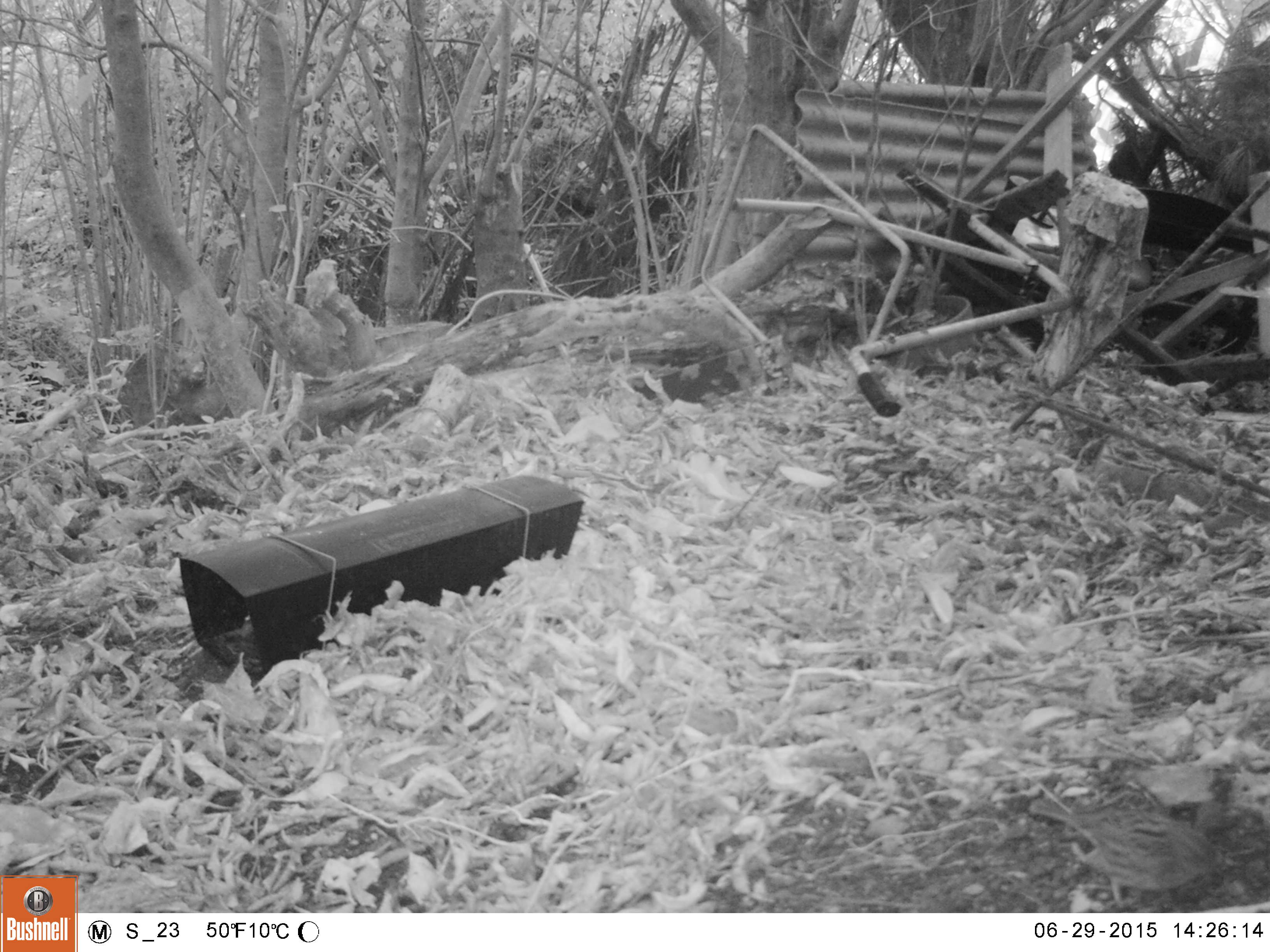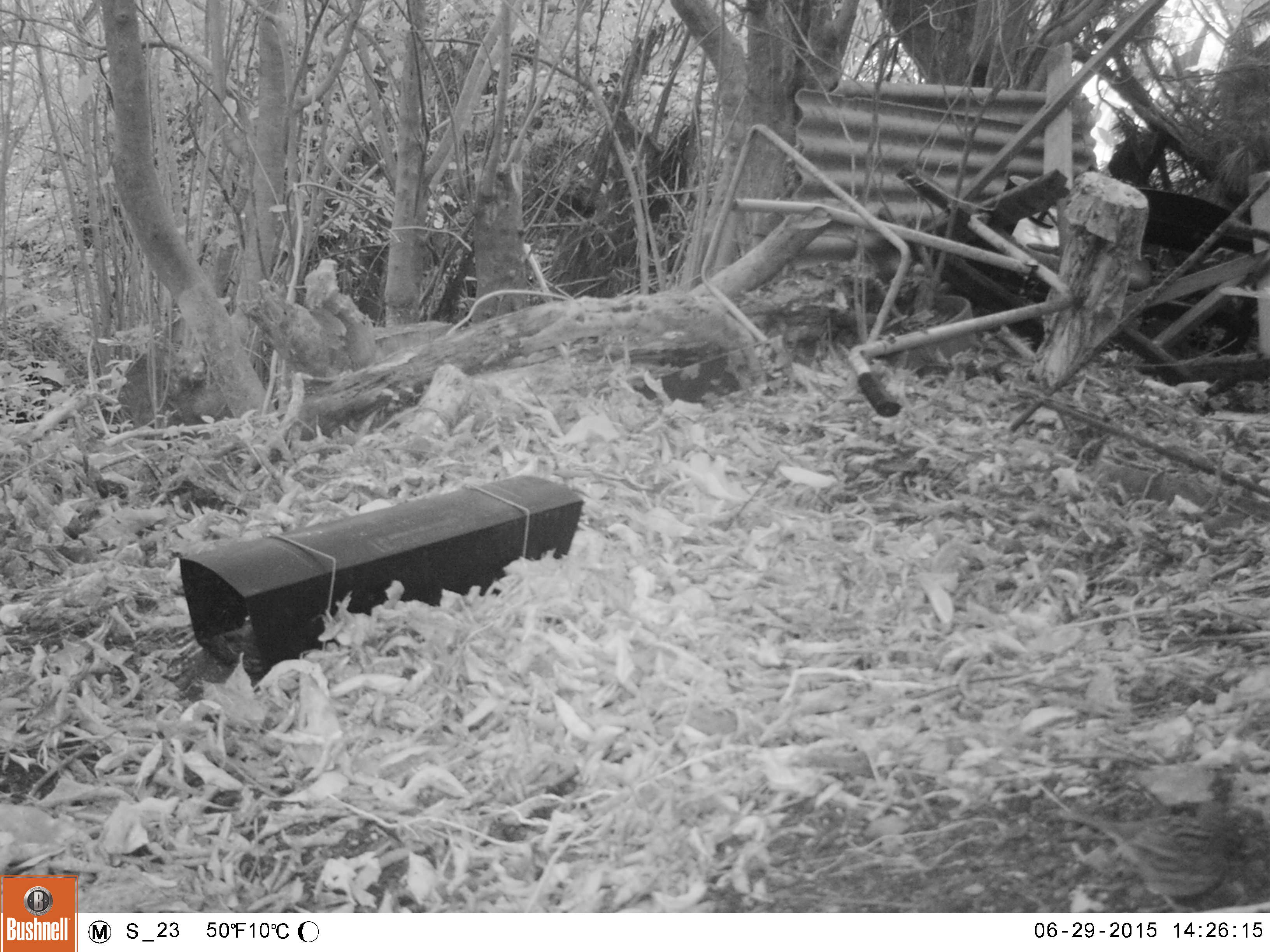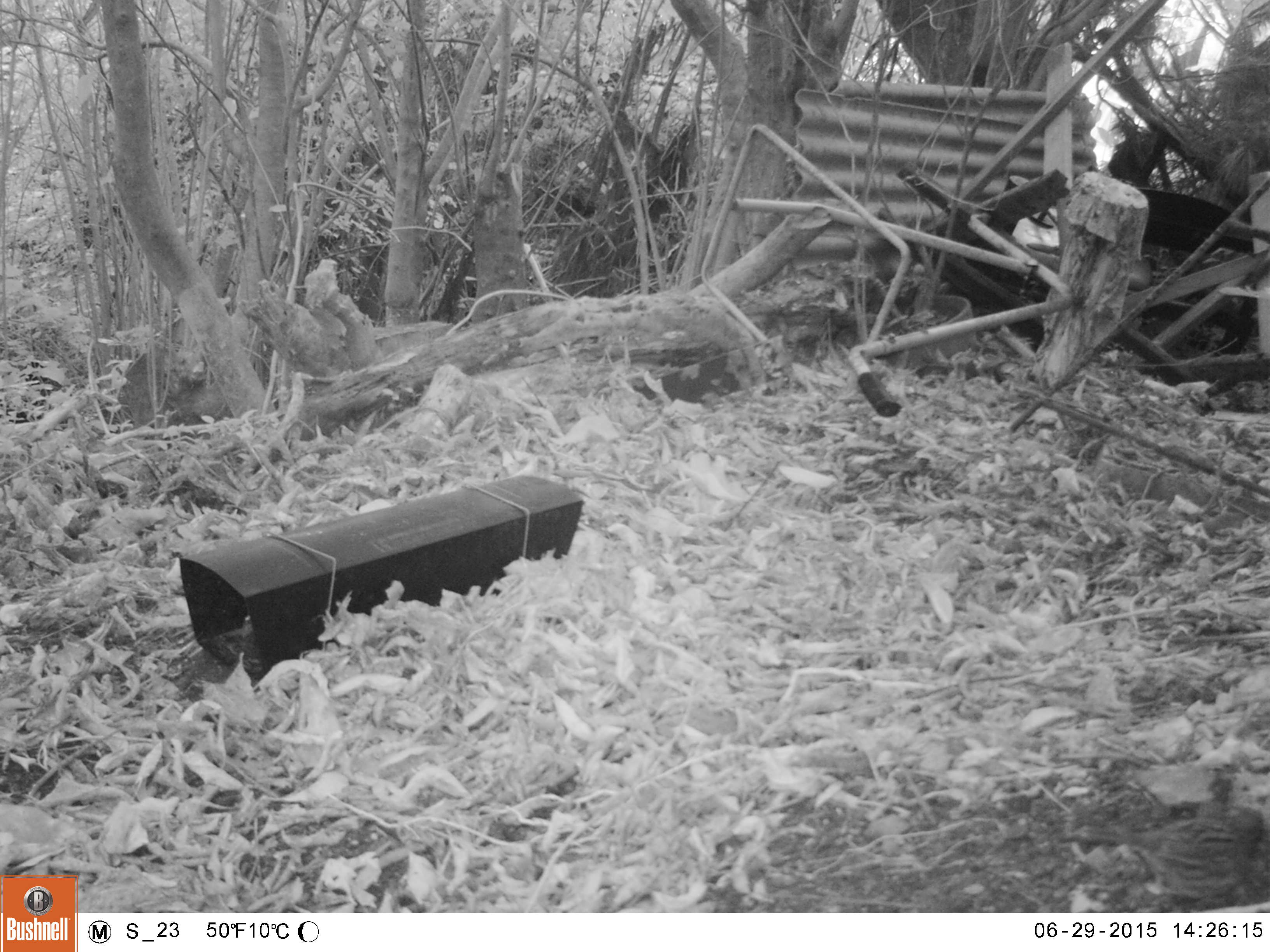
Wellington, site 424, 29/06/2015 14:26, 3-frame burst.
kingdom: Animalia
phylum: Chordata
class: Aves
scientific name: Aves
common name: bird